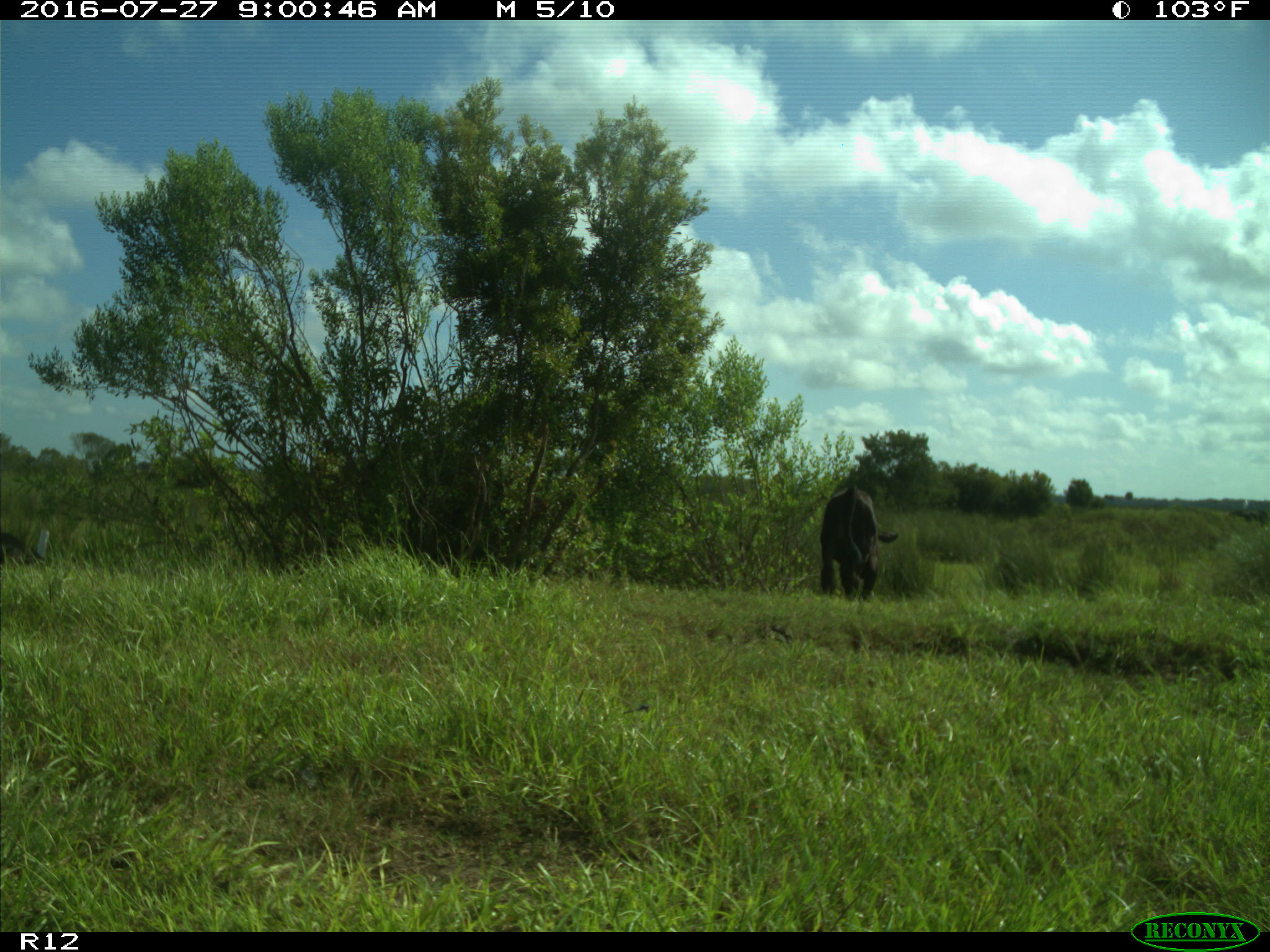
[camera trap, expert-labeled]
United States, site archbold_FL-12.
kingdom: Animalia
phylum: Chordata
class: Mammalia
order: Artiodactyla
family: Bovidae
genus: Bos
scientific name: Bos taurus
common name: domestic cow